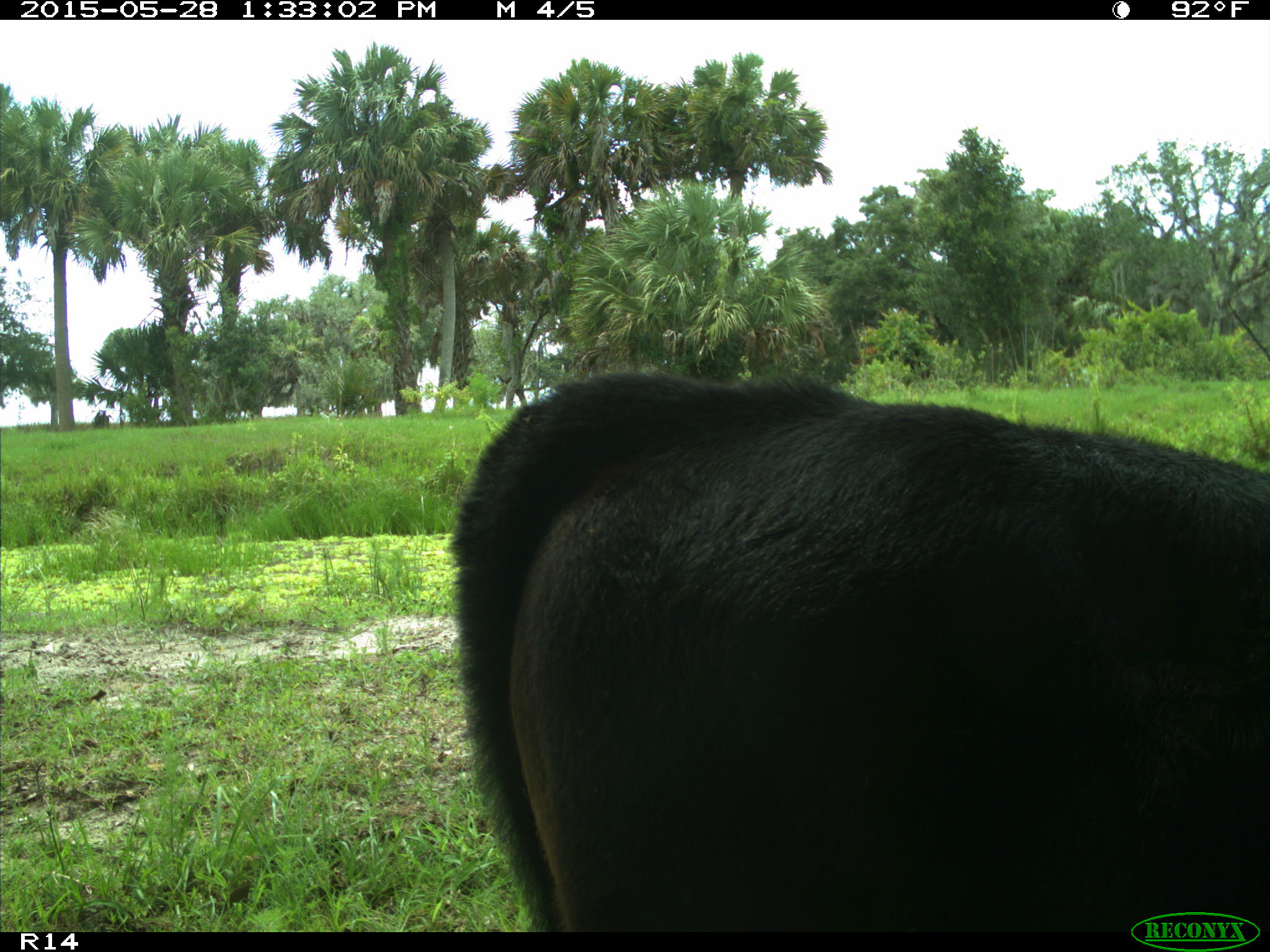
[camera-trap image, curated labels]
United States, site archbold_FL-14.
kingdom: Animalia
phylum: Chordata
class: Mammalia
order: Artiodactyla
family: Bovidae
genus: Bos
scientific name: Bos taurus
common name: domestic cow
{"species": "Bos taurus (domestic cow)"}